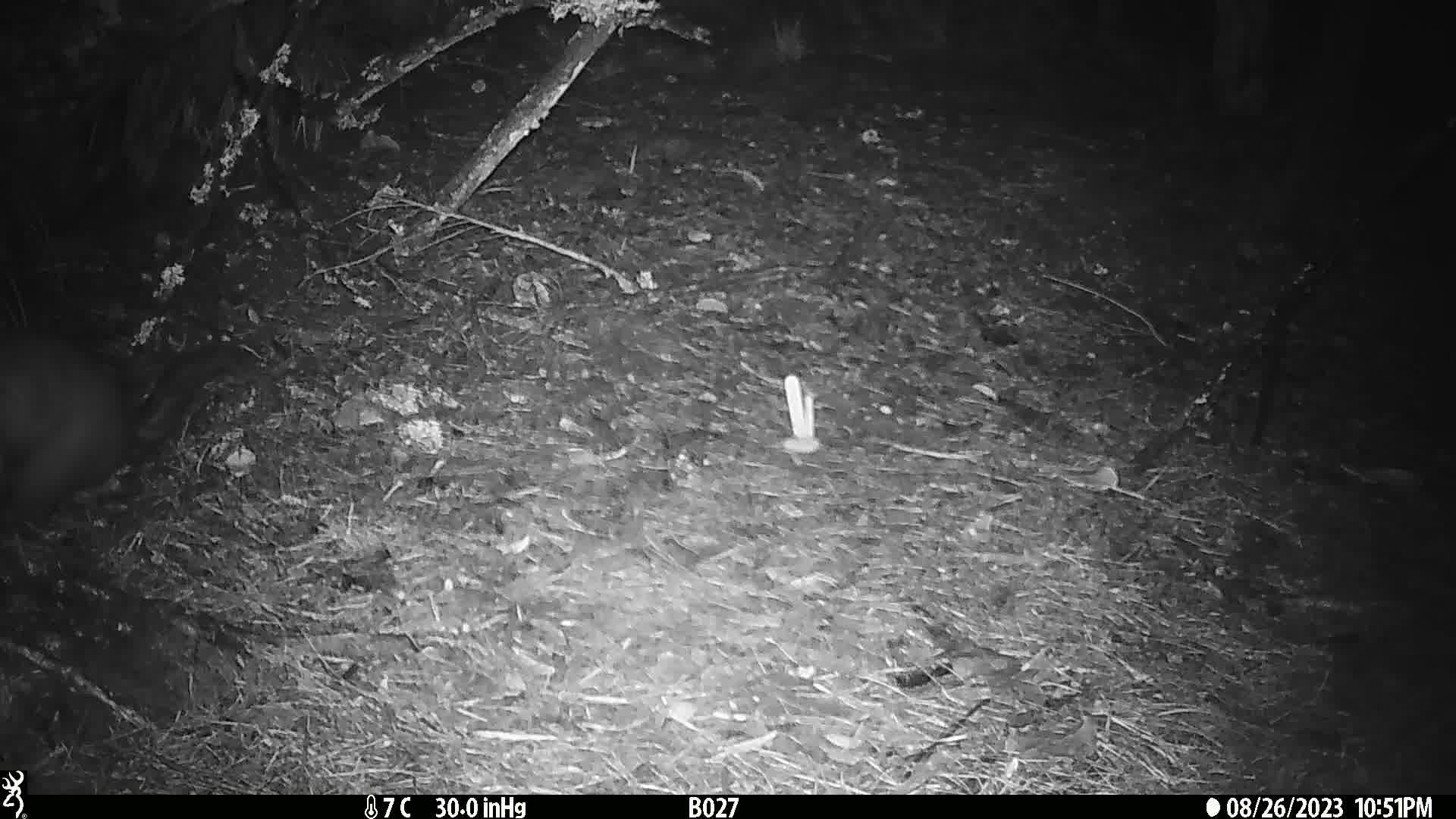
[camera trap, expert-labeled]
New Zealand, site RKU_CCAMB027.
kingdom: Animalia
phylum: Chordata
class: Mammalia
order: Diprotodontia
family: Phalangeridae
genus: Trichosurus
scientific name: Trichosurus vulpecula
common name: common brushtail possum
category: possum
Possum (common brushtail possum) (Trichosurus vulpecula).